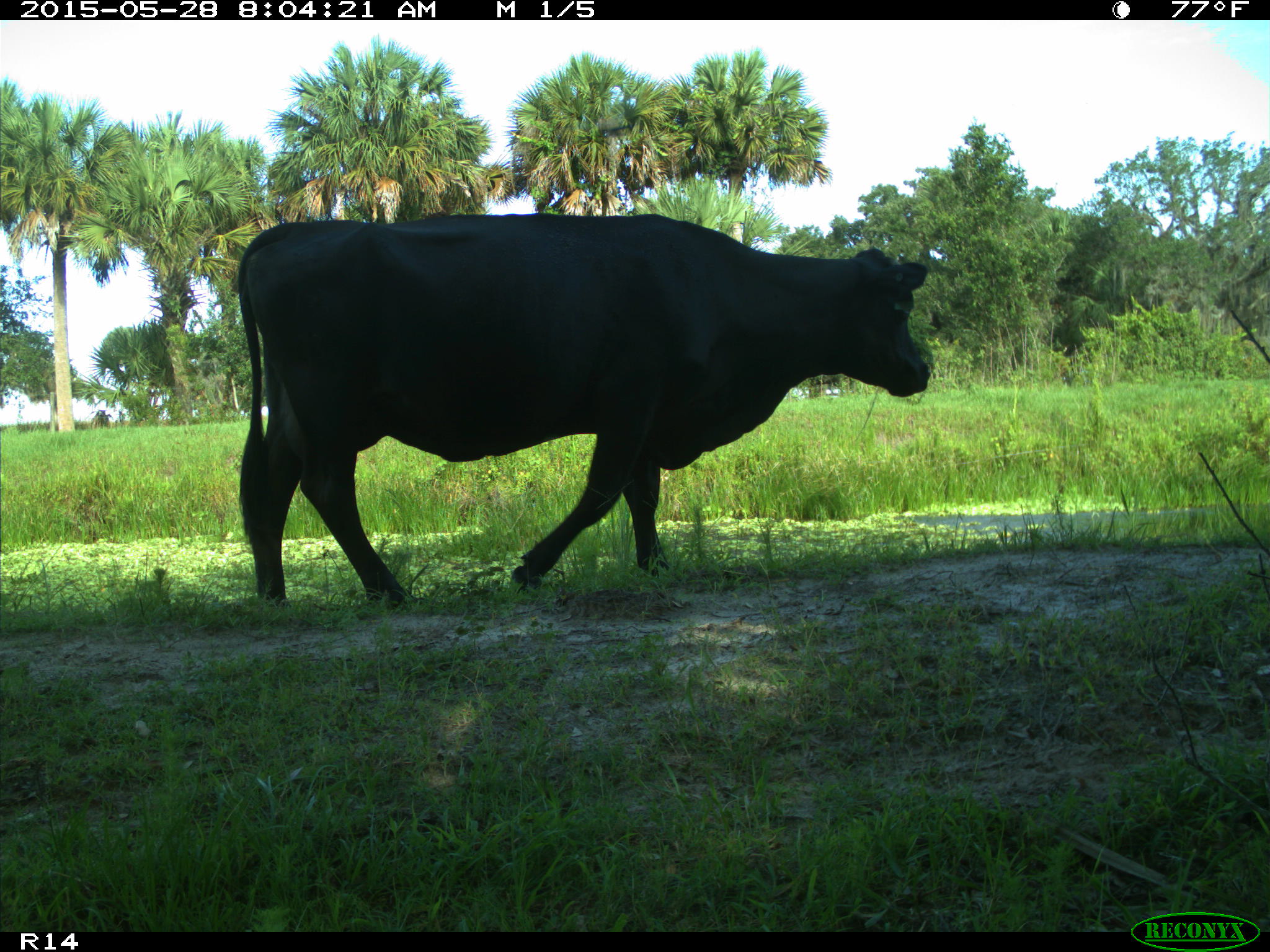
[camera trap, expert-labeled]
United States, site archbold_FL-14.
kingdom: Animalia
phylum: Chordata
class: Mammalia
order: Artiodactyla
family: Bovidae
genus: Bos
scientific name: Bos taurus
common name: domestic cow